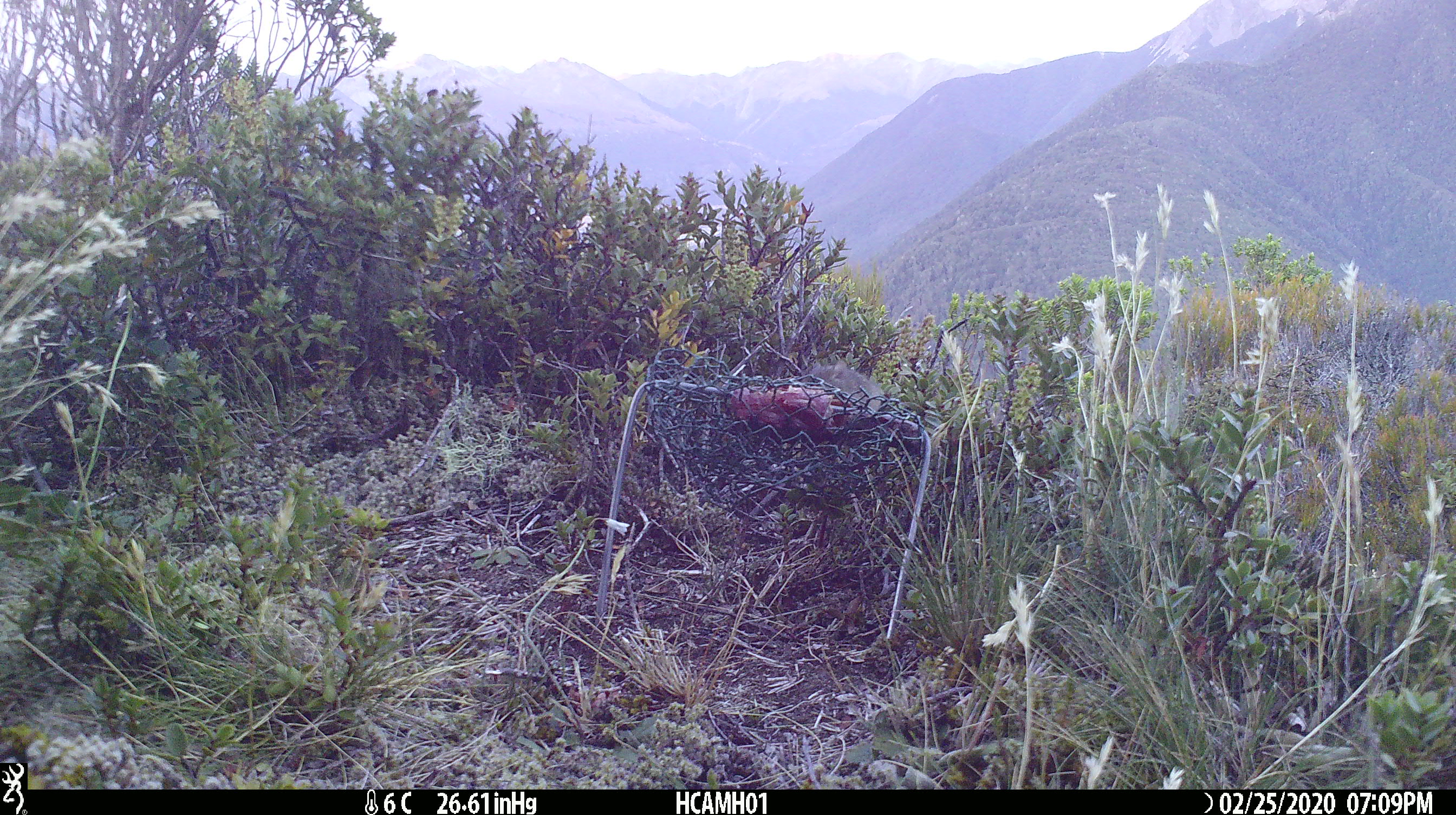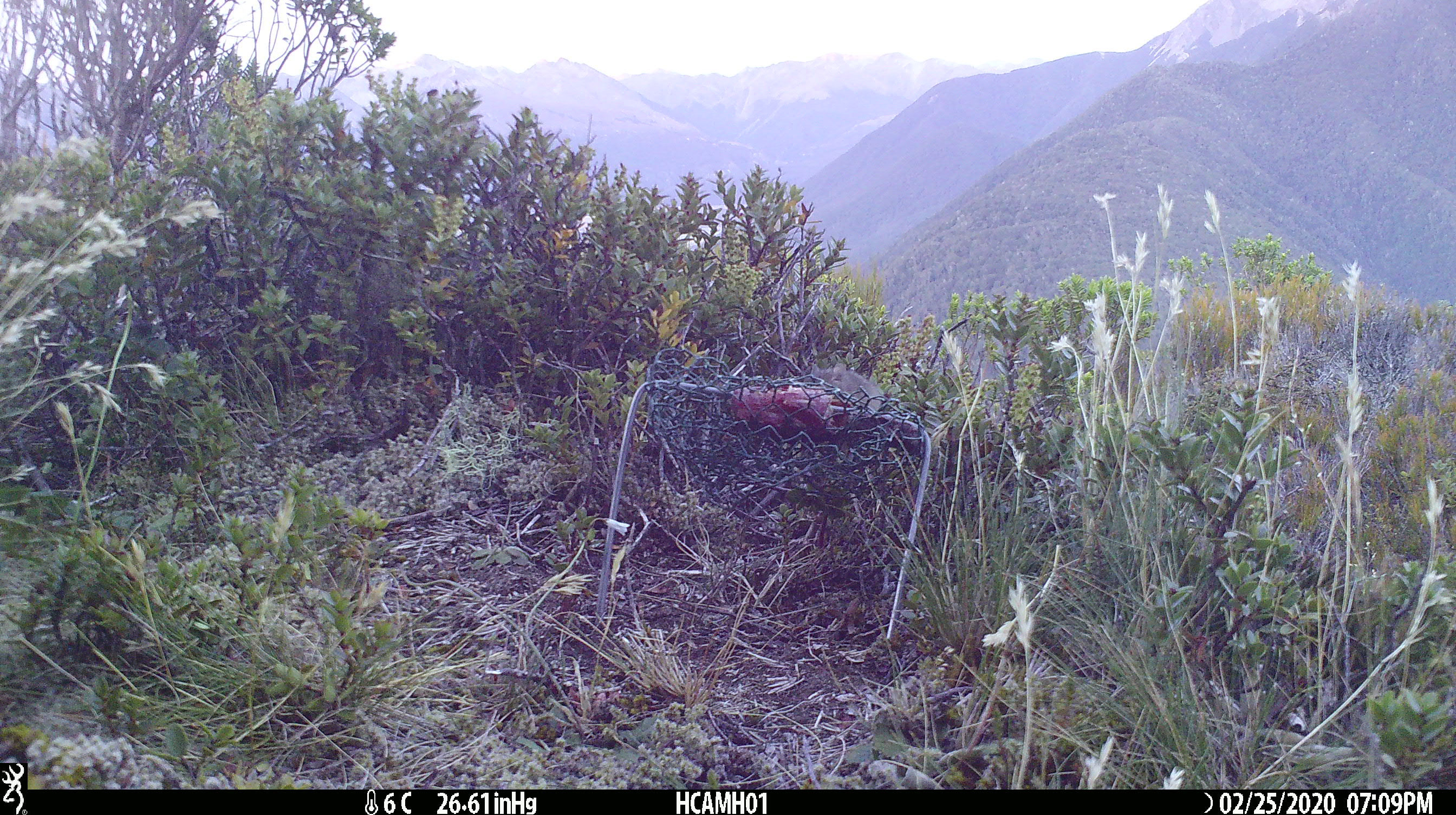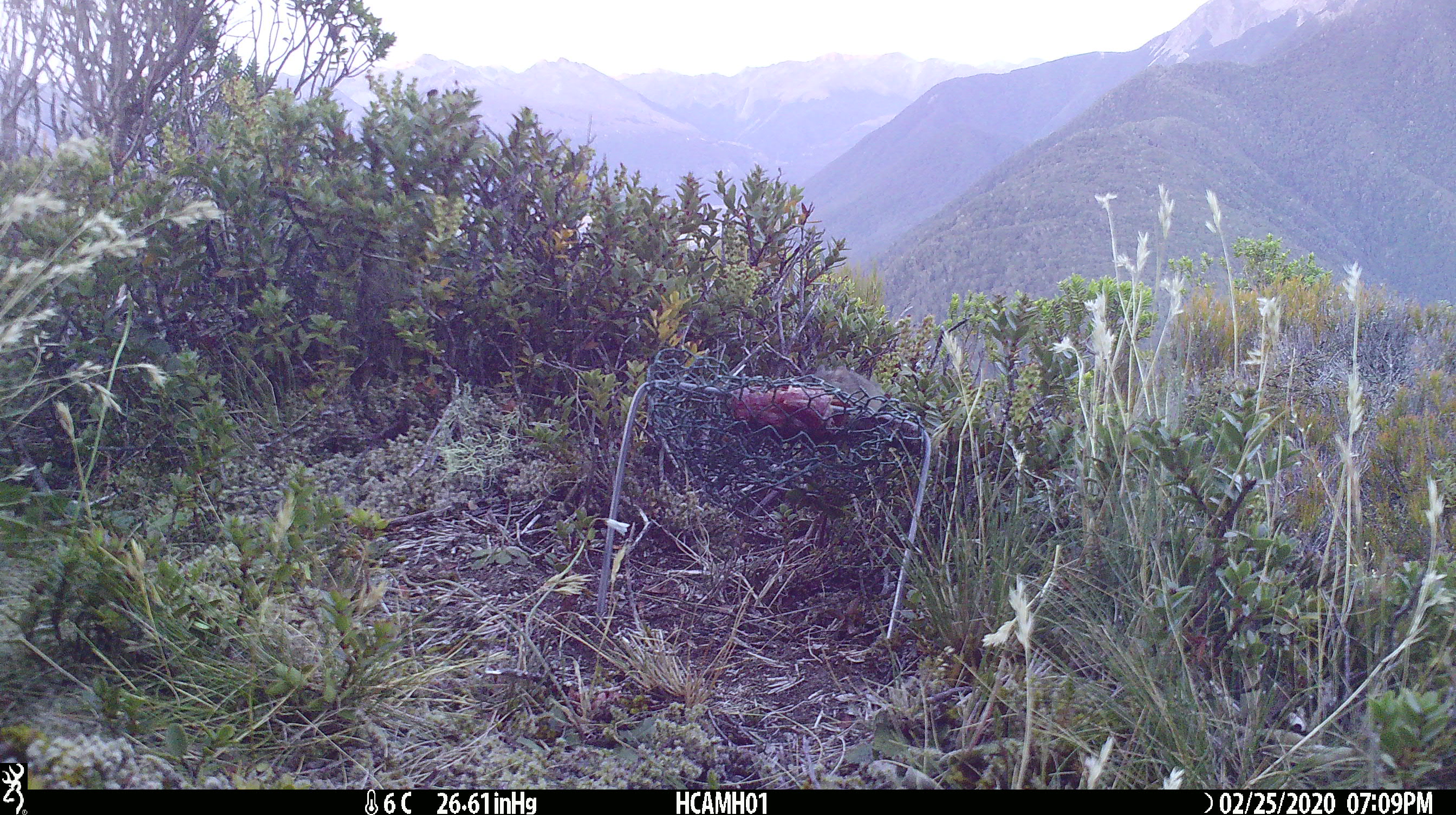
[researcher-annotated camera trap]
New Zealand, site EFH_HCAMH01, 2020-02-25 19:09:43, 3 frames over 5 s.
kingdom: Animalia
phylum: Chordata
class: Mammalia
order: Rodentia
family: Muridae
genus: Mus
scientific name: Mus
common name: mouse